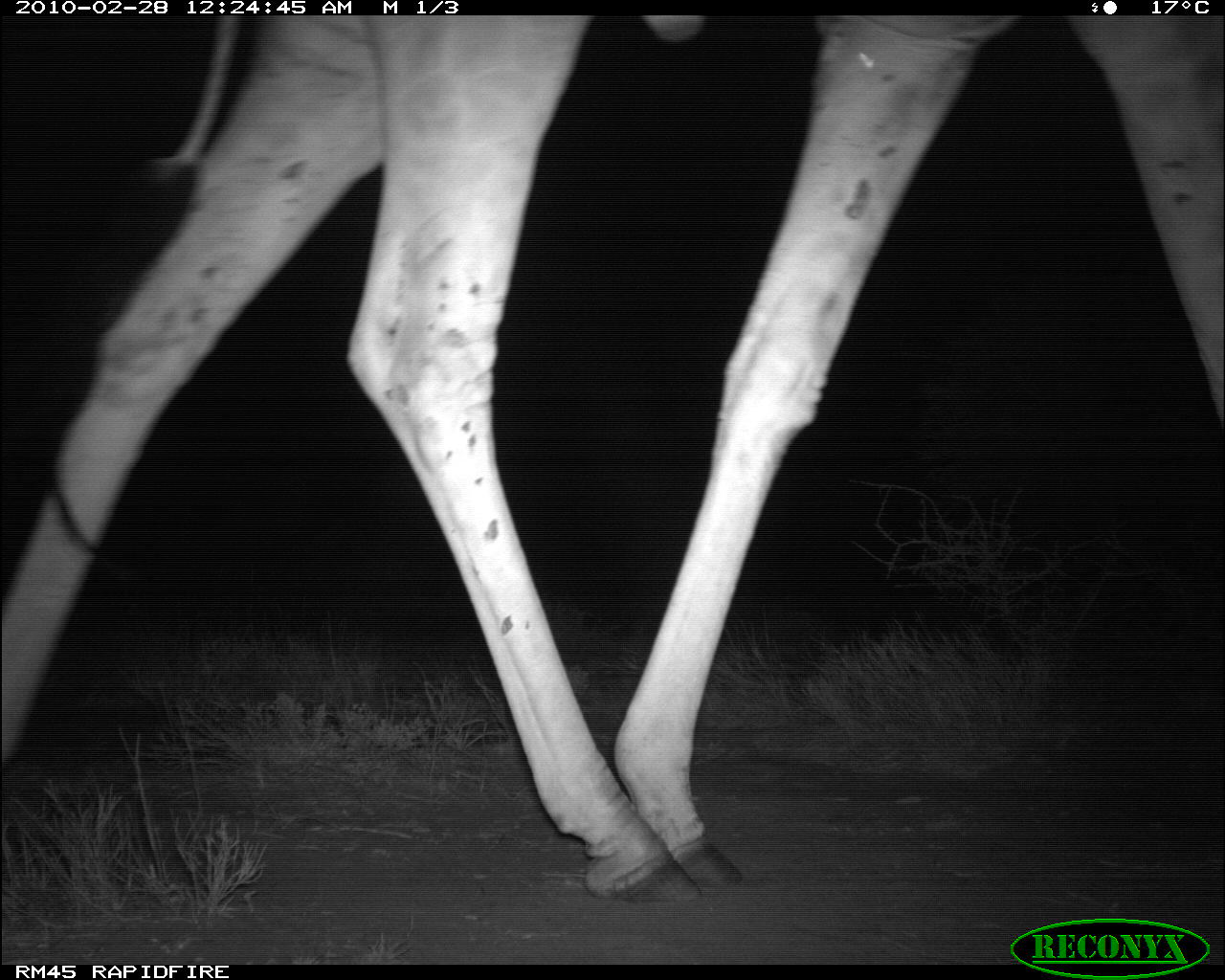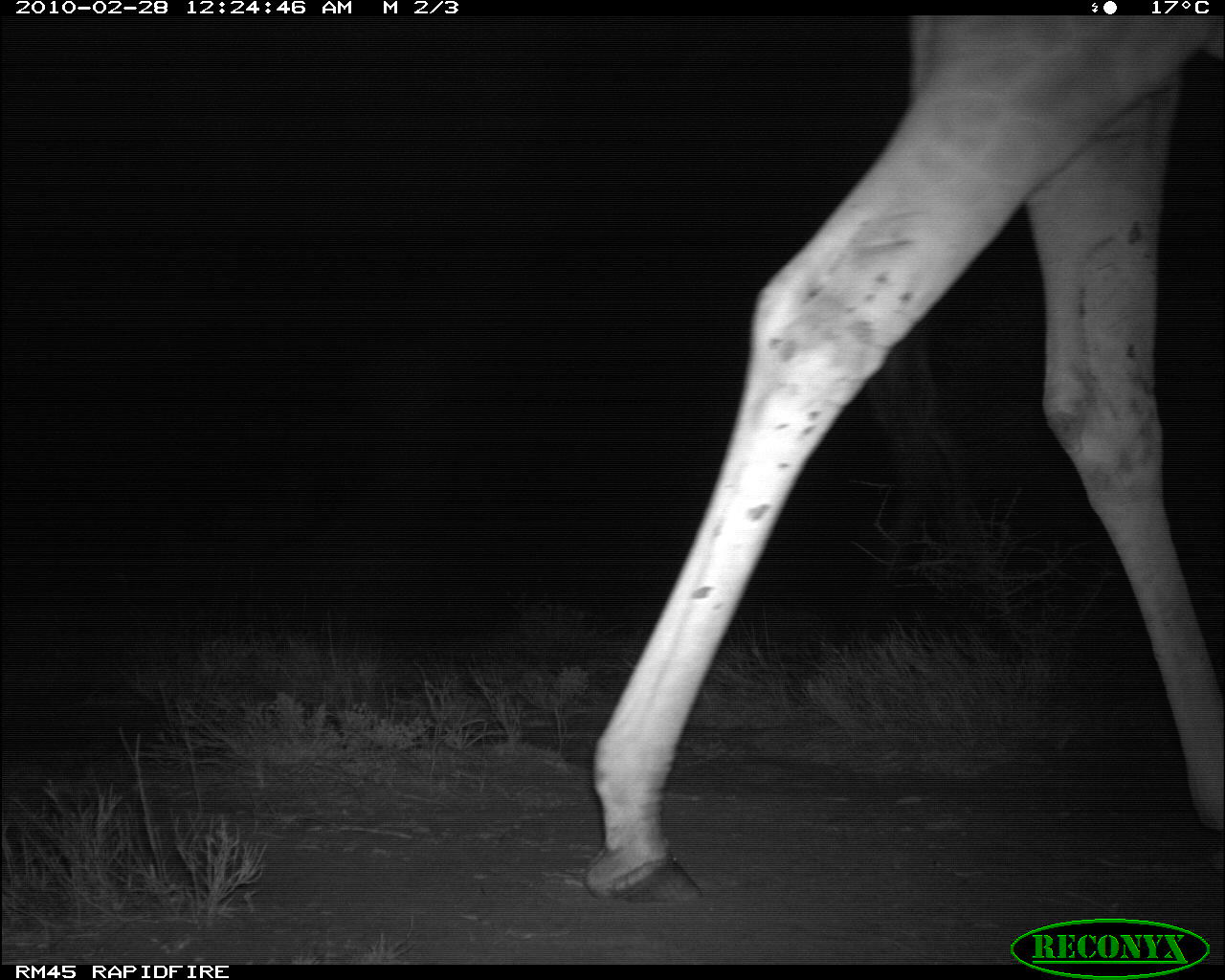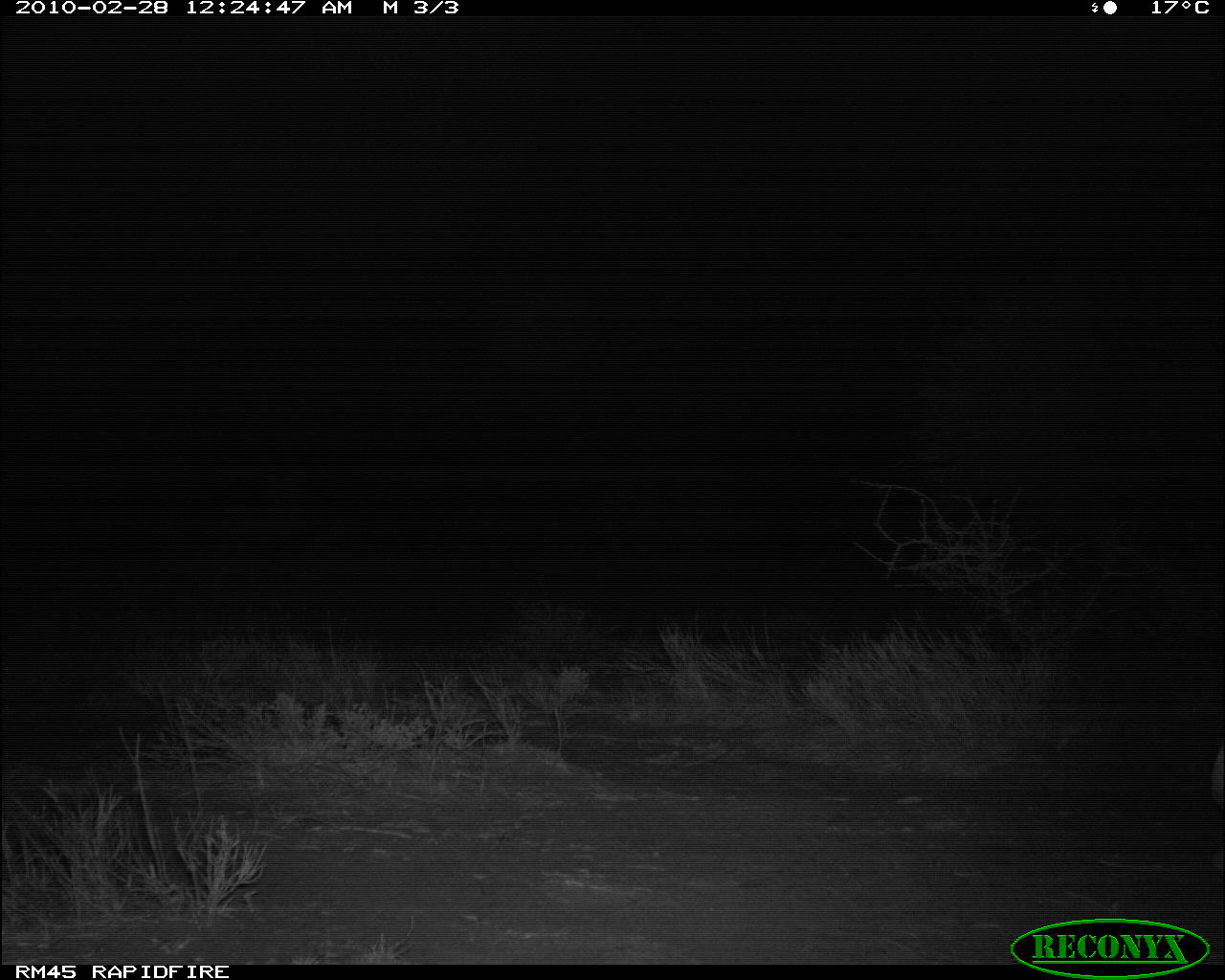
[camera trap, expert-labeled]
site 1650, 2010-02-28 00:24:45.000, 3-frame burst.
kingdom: Animalia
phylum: Chordata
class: Mammalia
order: Artiodactyla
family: Giraffidae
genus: Giraffa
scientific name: Giraffa camelopardalis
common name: giraffe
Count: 1.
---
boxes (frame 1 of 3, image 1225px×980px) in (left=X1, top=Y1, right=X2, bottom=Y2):
giraffa camelopardalis: (left=3, top=9, right=1225, bottom=908)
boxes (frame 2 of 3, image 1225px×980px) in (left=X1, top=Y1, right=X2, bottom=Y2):
giraffa camelopardalis: (left=584, top=17, right=1225, bottom=904)